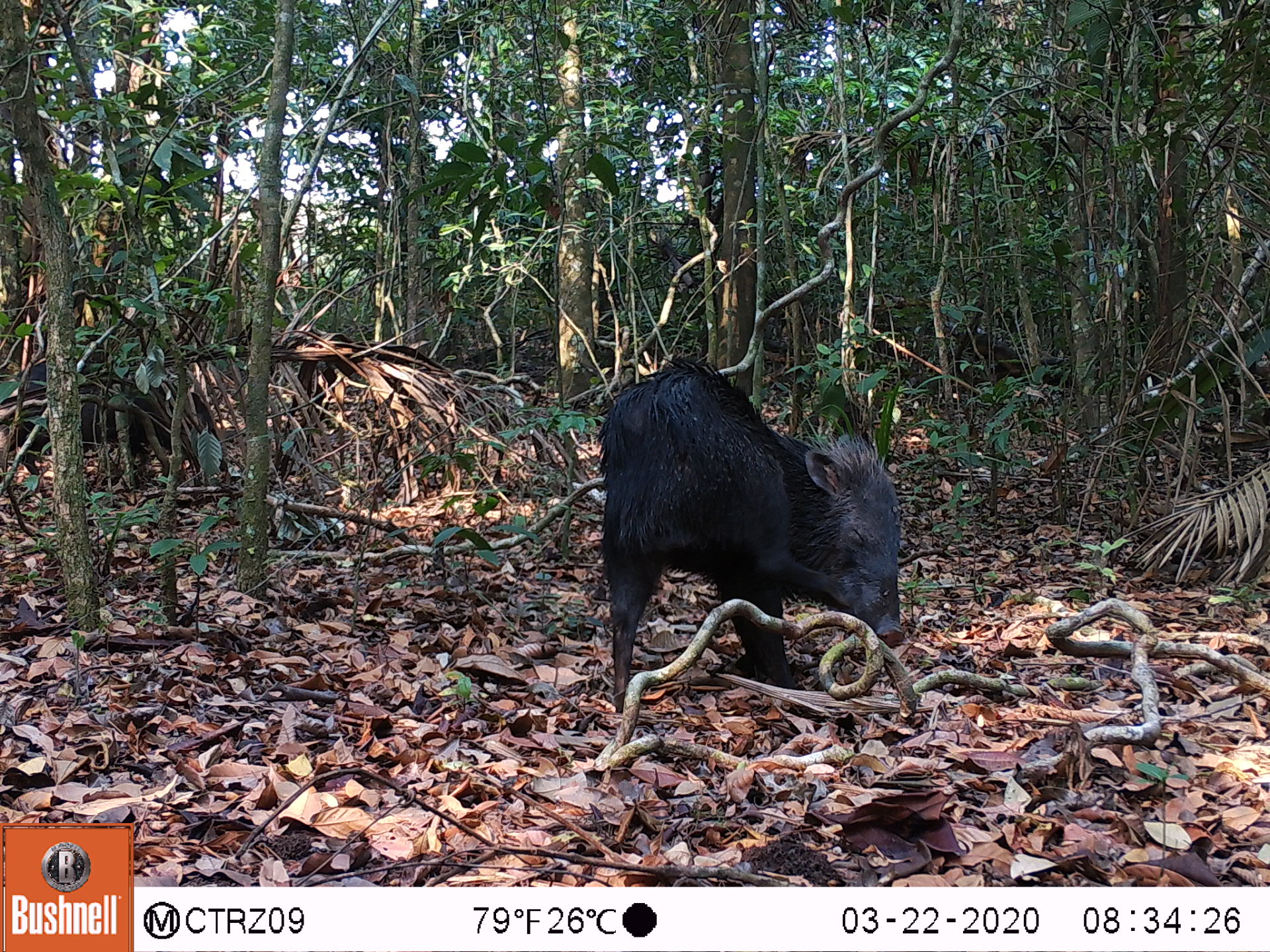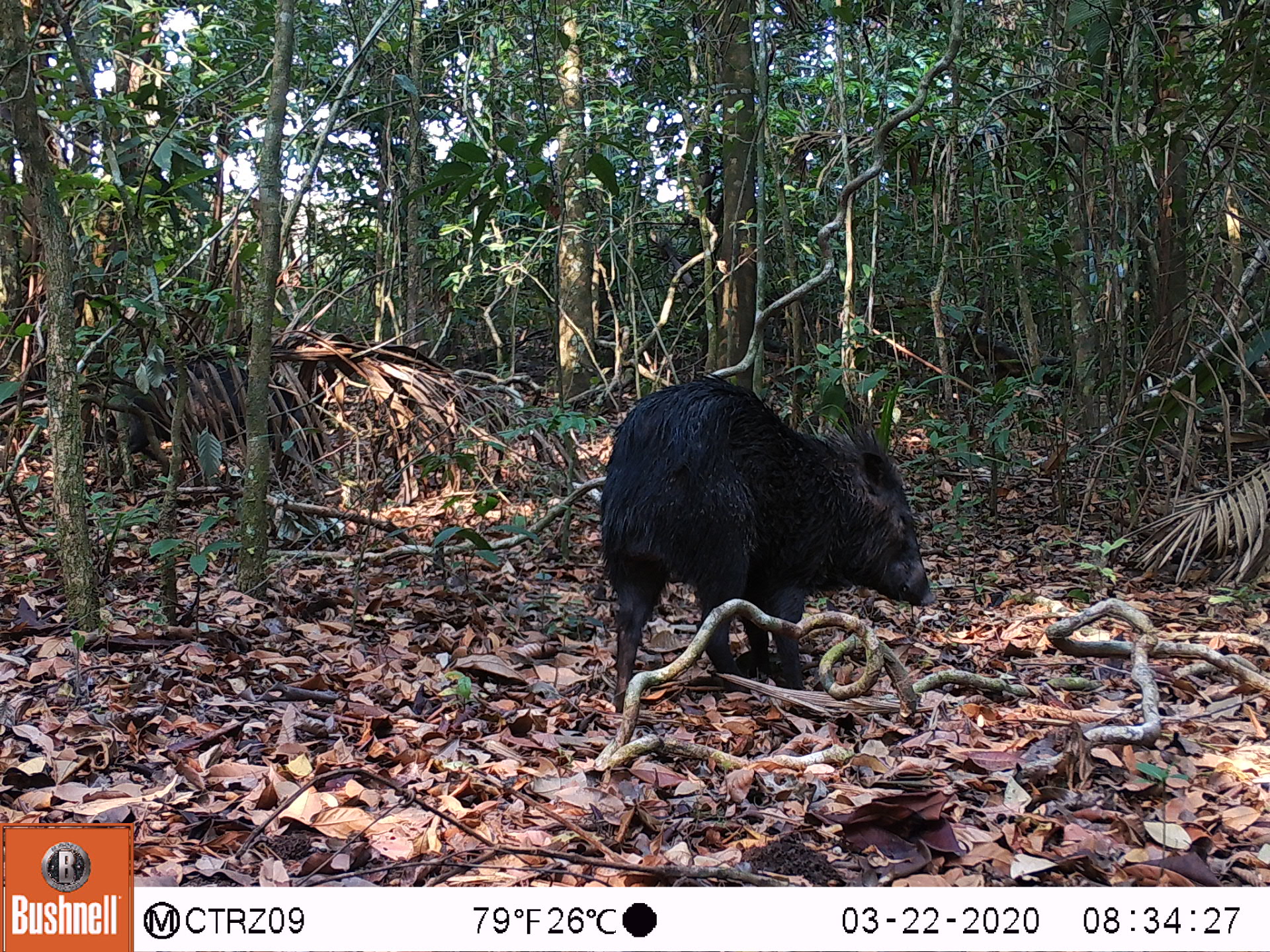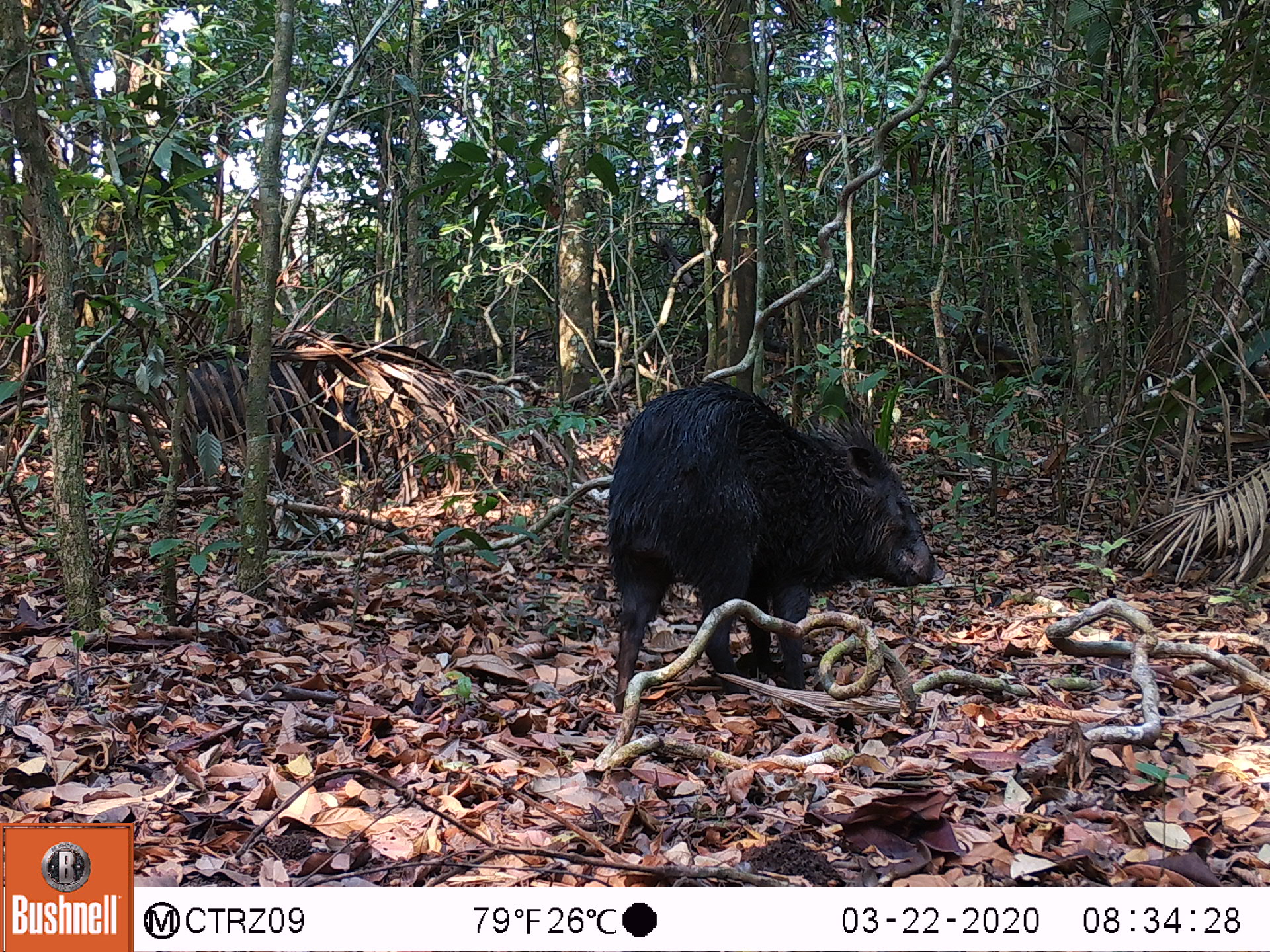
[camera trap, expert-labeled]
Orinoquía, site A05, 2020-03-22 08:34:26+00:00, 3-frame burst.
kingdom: Animalia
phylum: Chordata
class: Mammalia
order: Artiodactyla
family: Tayassuidae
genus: Pecari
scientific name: Pecari tajacu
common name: collared peccary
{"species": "collared peccary (Pecari tajacu)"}